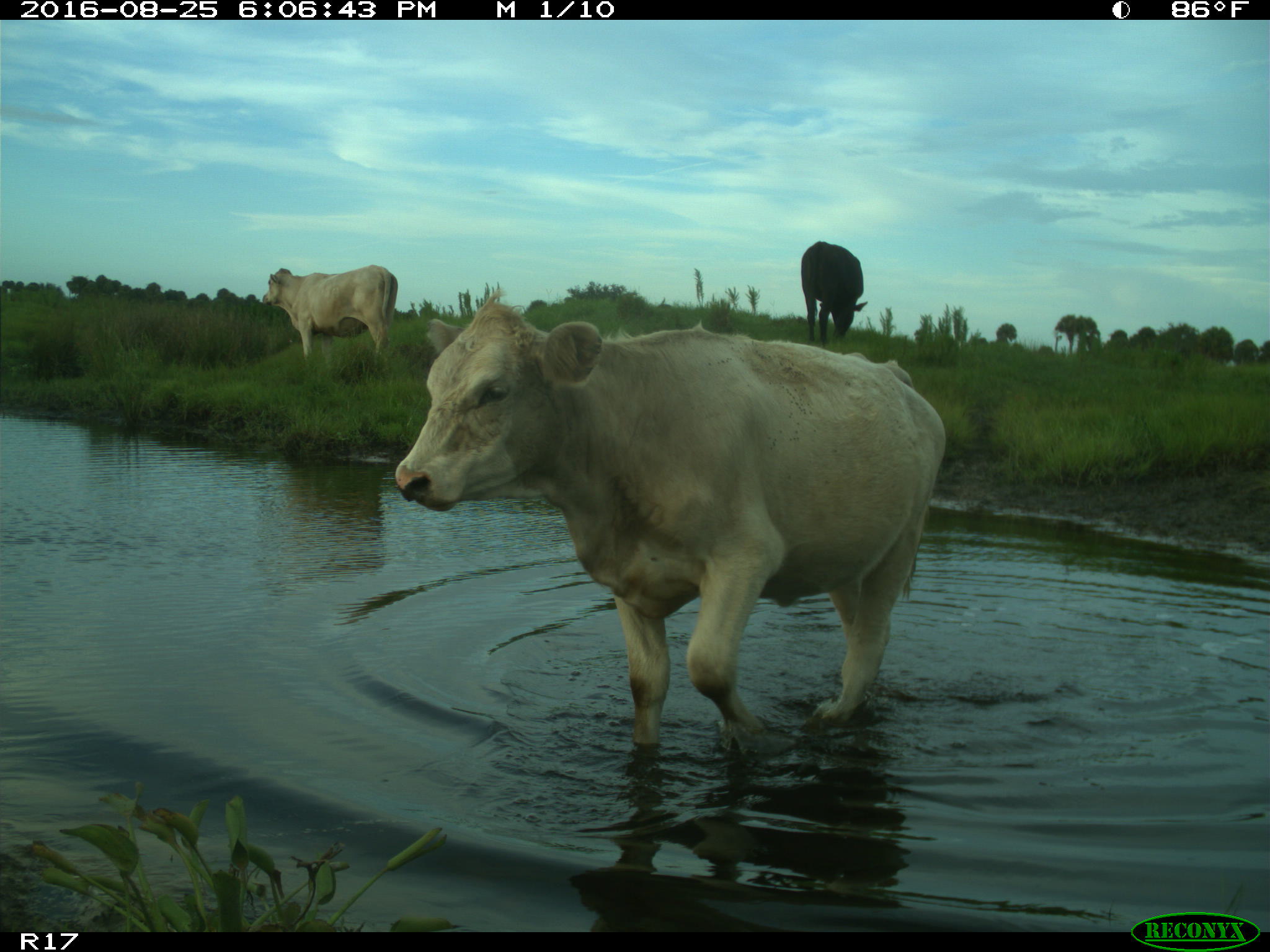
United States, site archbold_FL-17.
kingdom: Animalia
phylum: Chordata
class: Mammalia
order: Artiodactyla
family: Bovidae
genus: Bos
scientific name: Bos taurus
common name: domestic cow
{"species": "Bos taurus (domestic cow)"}